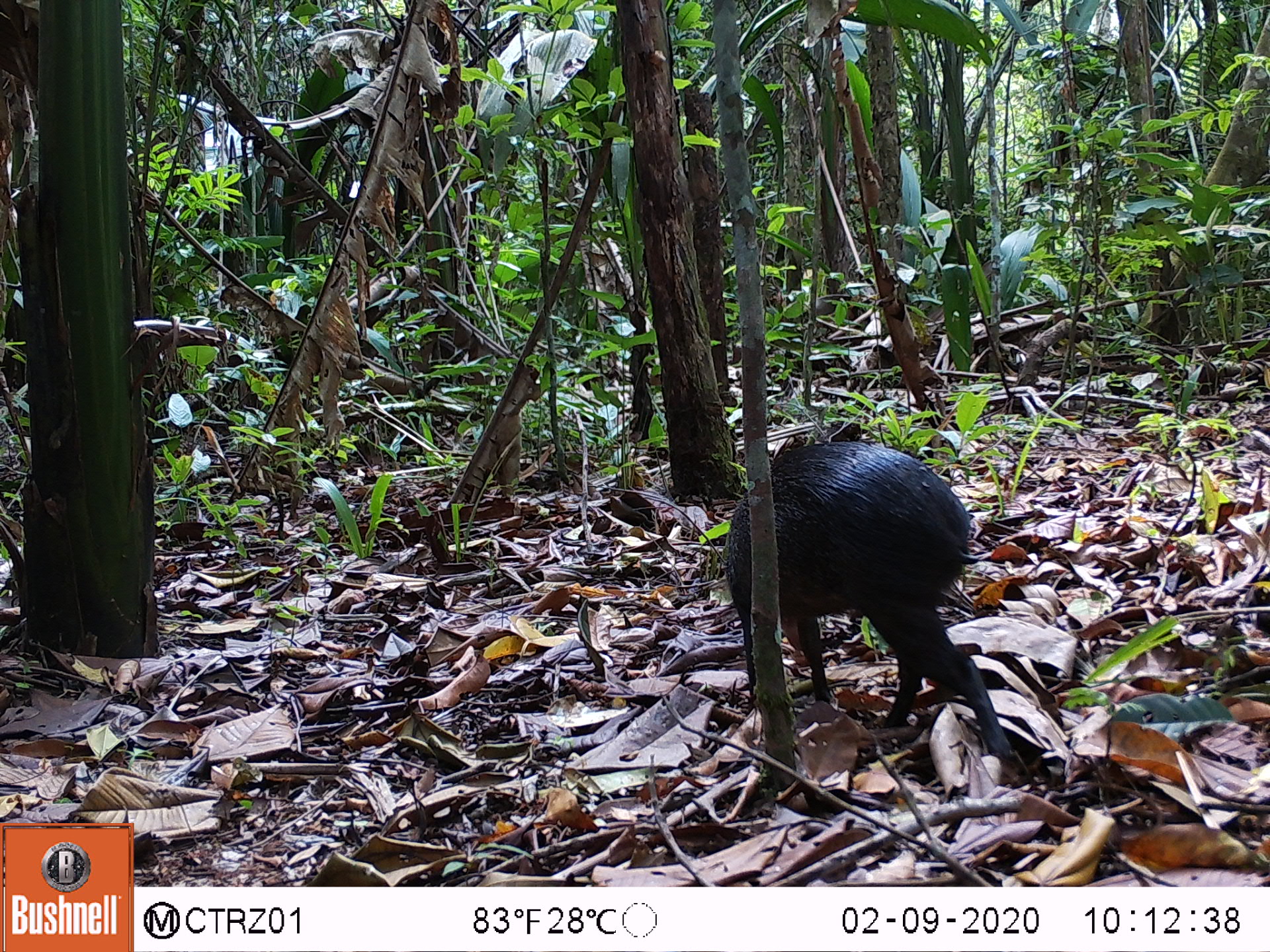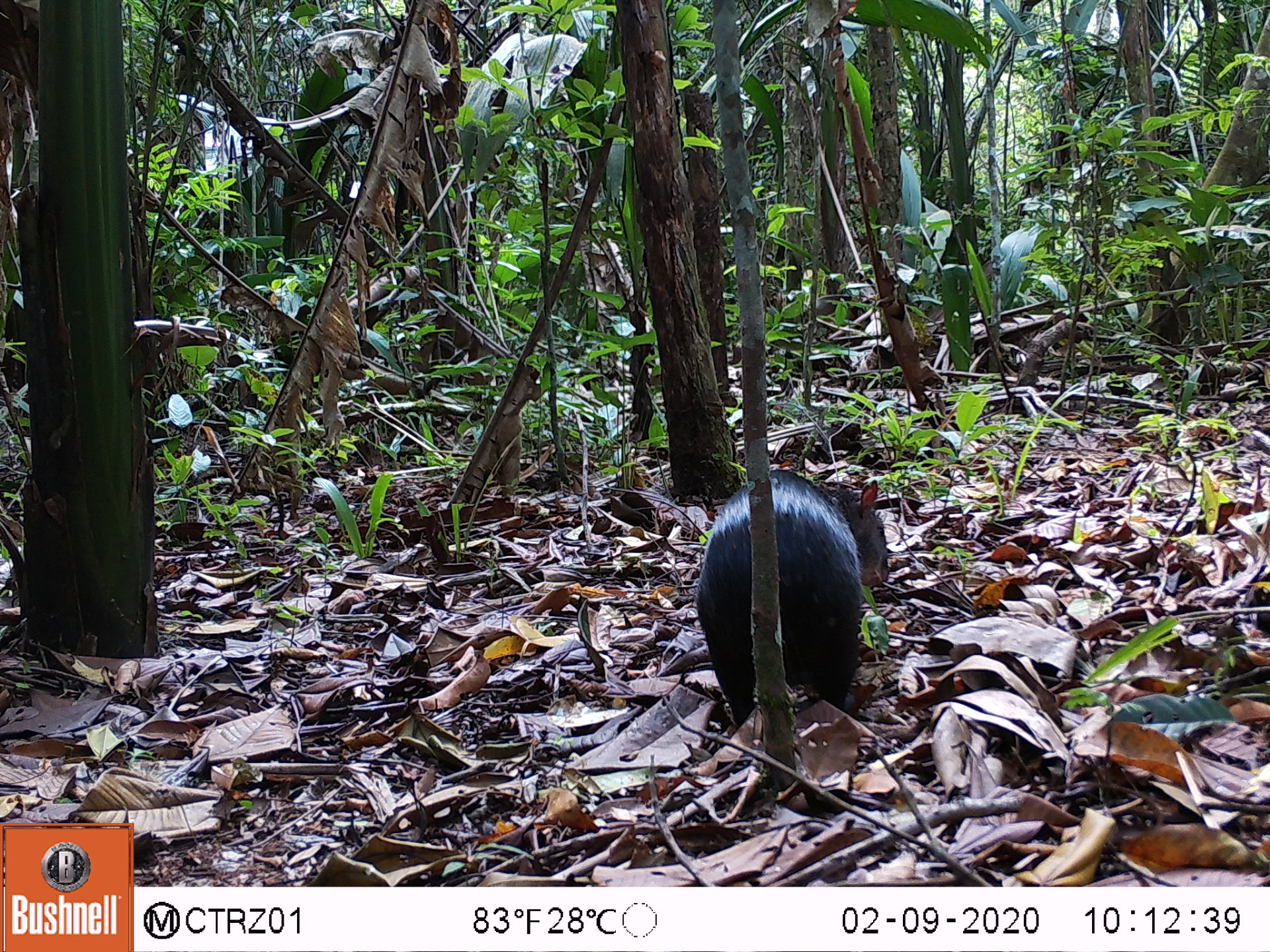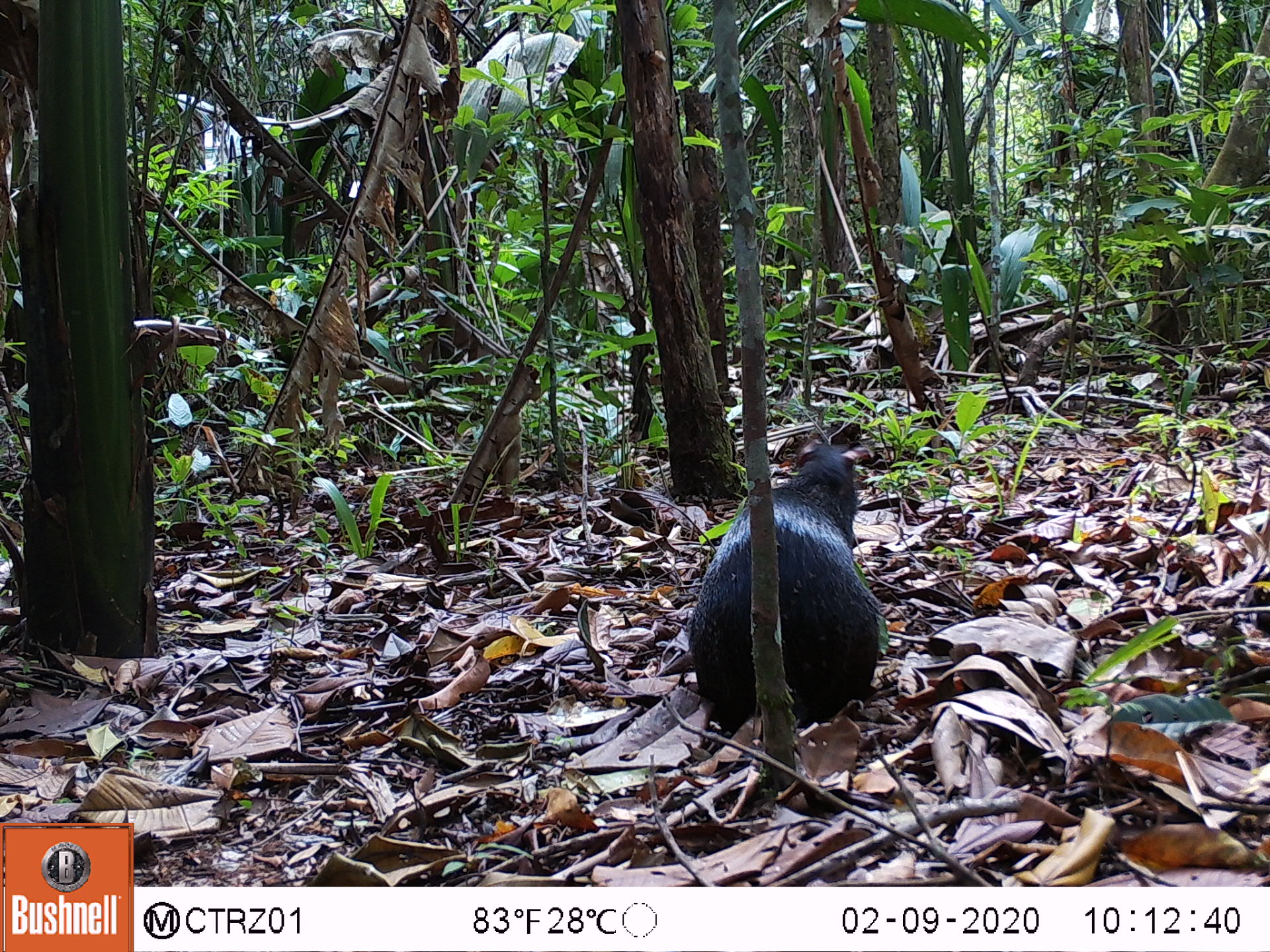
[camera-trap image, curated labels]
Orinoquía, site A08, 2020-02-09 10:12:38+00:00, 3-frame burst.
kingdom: Animalia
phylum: Chordata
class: Mammalia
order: Rodentia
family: Dasyproctidae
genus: Dasyprocta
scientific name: Dasyprocta fuliginosa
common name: black agouti